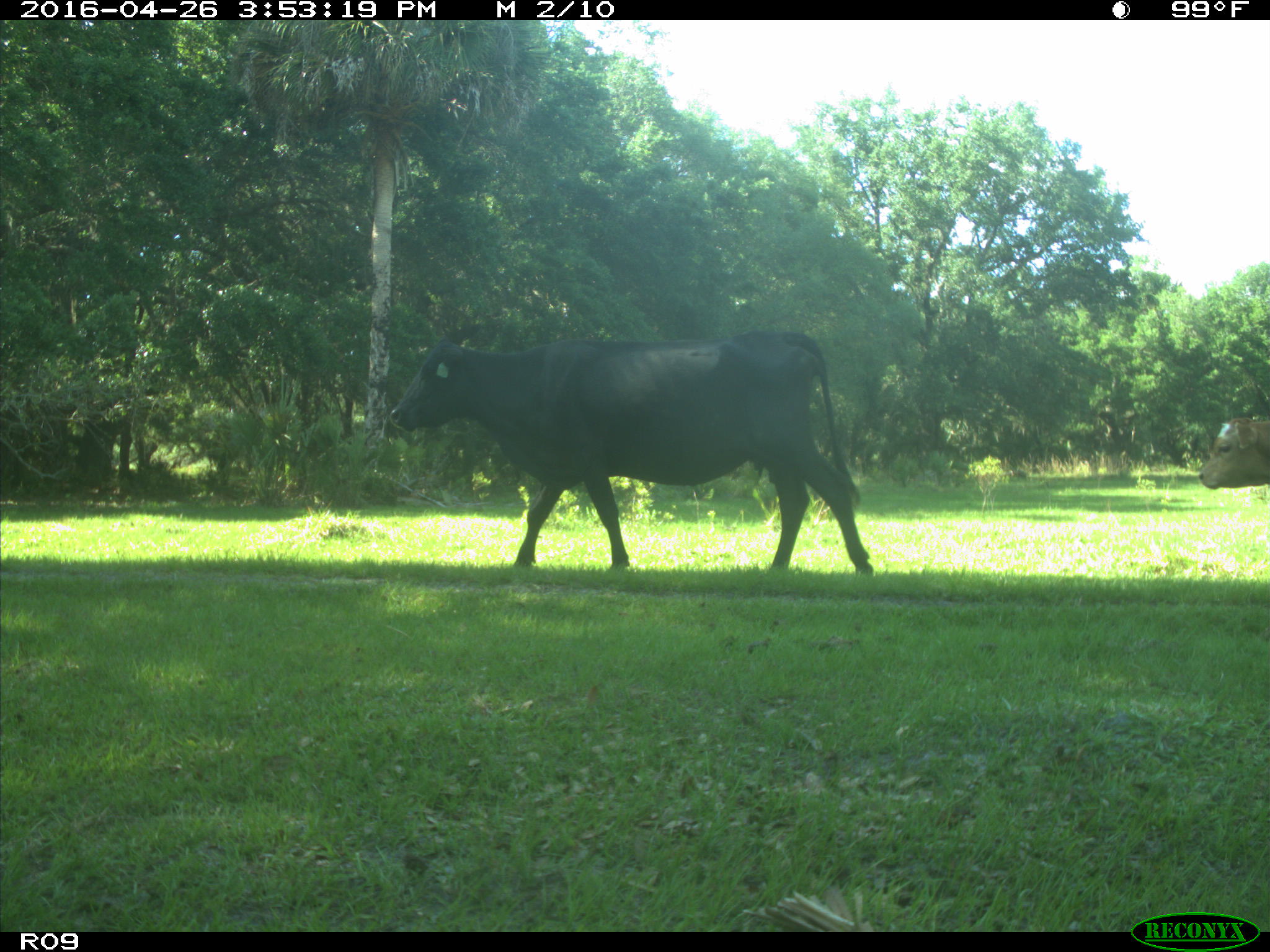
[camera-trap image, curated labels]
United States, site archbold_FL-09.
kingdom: Animalia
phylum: Chordata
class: Mammalia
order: Artiodactyla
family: Bovidae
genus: Bos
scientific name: Bos taurus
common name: domestic cow